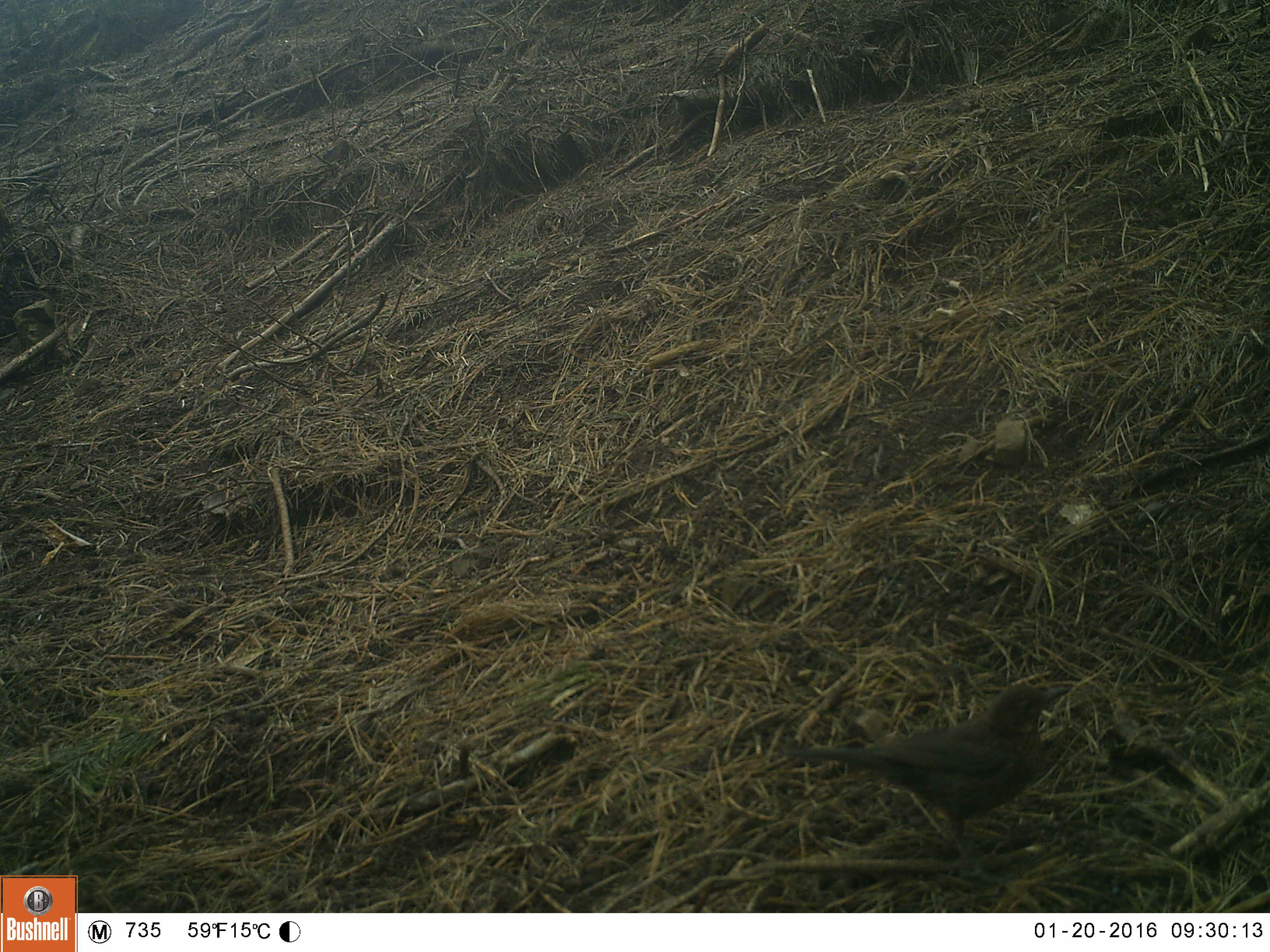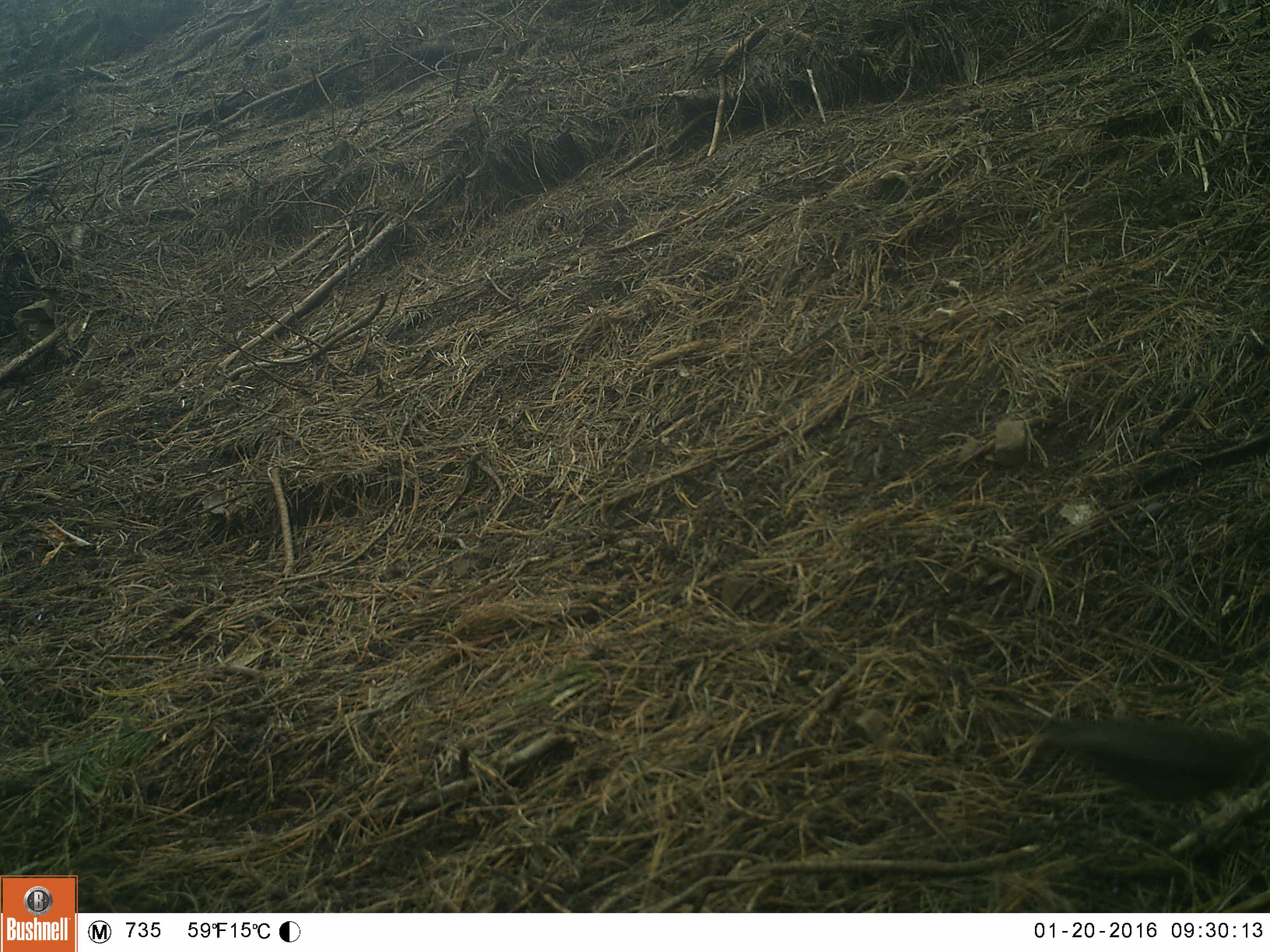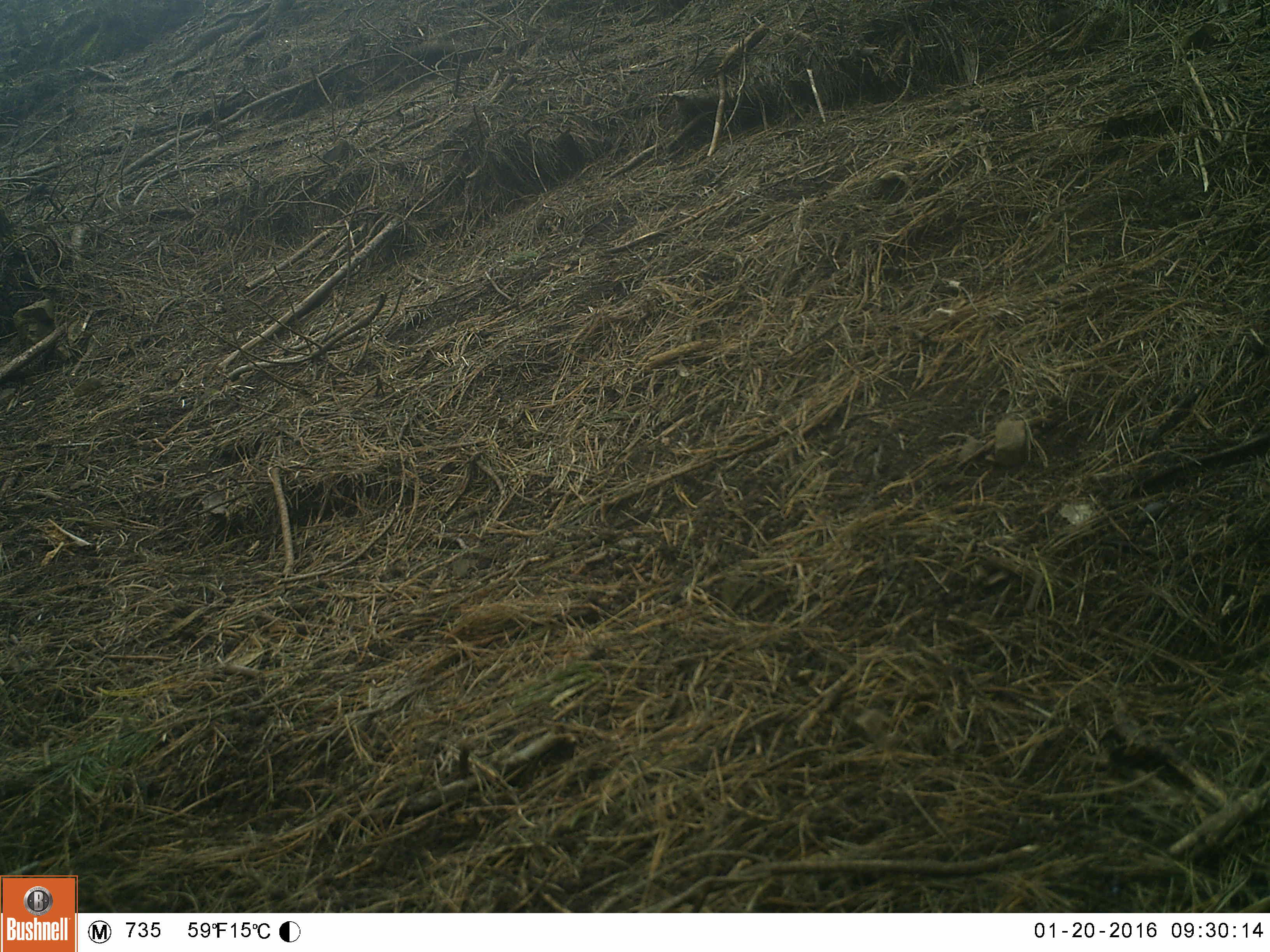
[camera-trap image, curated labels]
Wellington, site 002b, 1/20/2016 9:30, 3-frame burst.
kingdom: Animalia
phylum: Chordata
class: Aves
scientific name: Aves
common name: bird